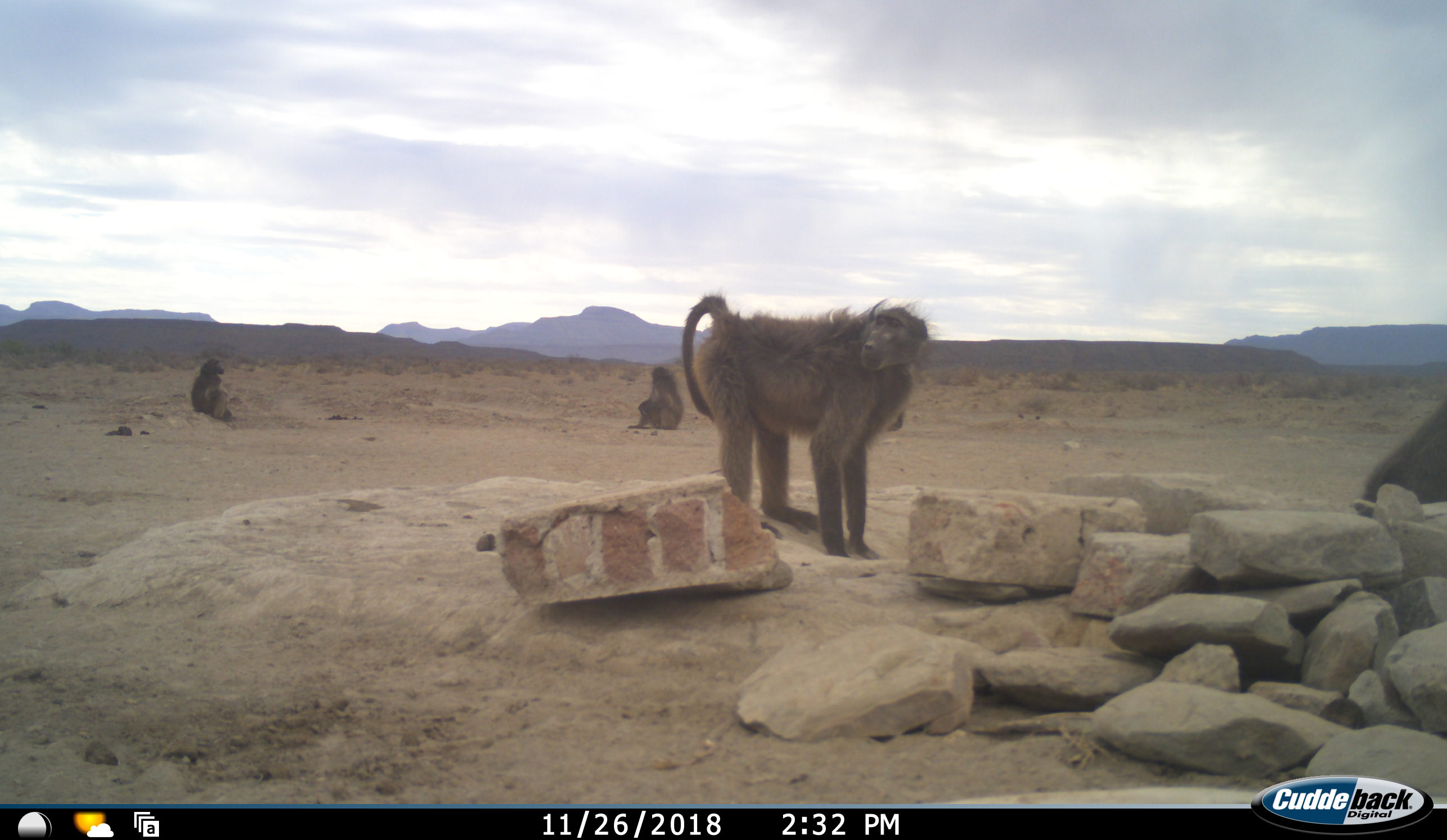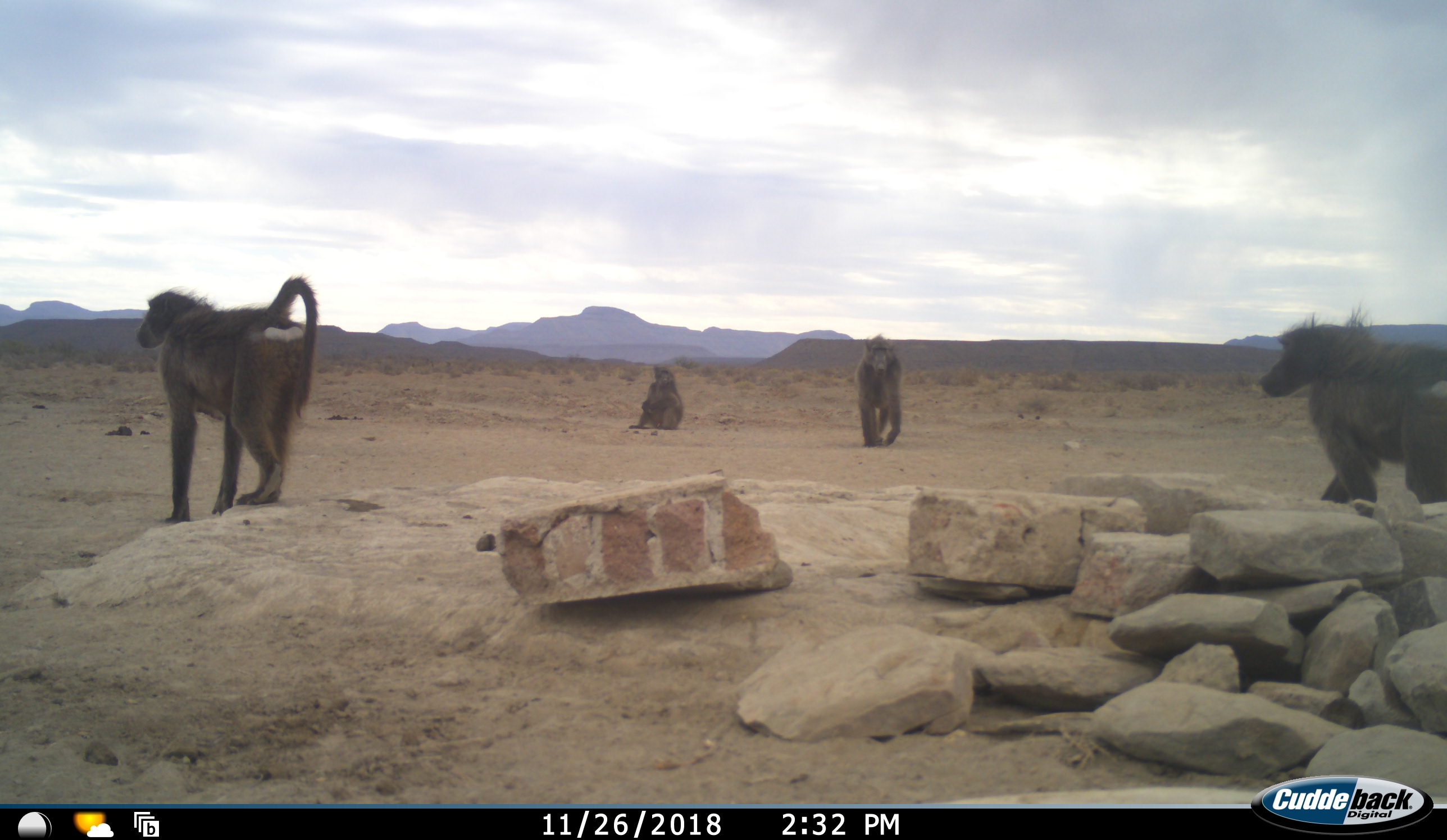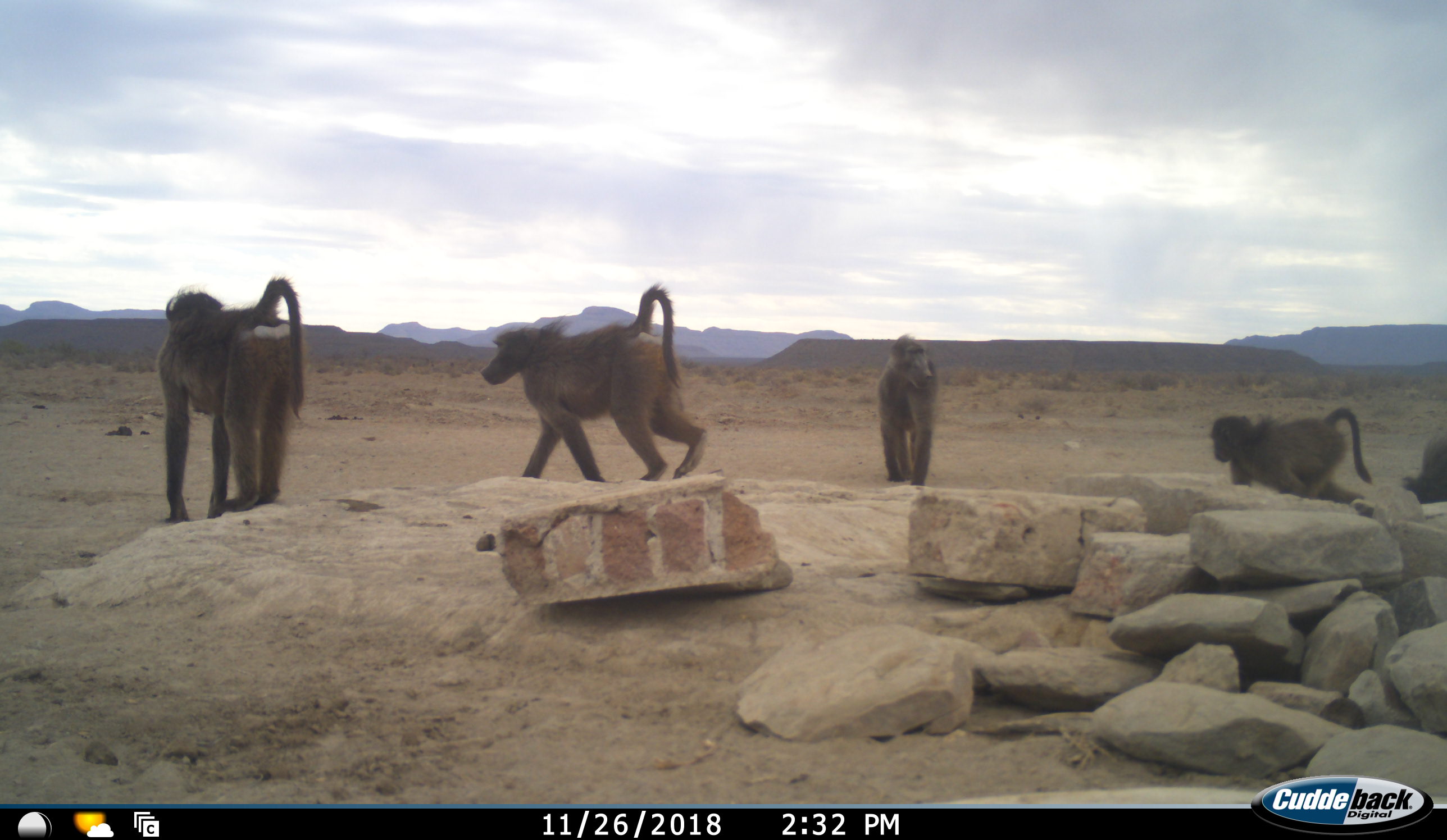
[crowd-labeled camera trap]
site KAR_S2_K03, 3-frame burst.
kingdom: Animalia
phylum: Chordata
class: Mammalia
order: Primates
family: Cercopithecidae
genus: Papio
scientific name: Papio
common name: baboon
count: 6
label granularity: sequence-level